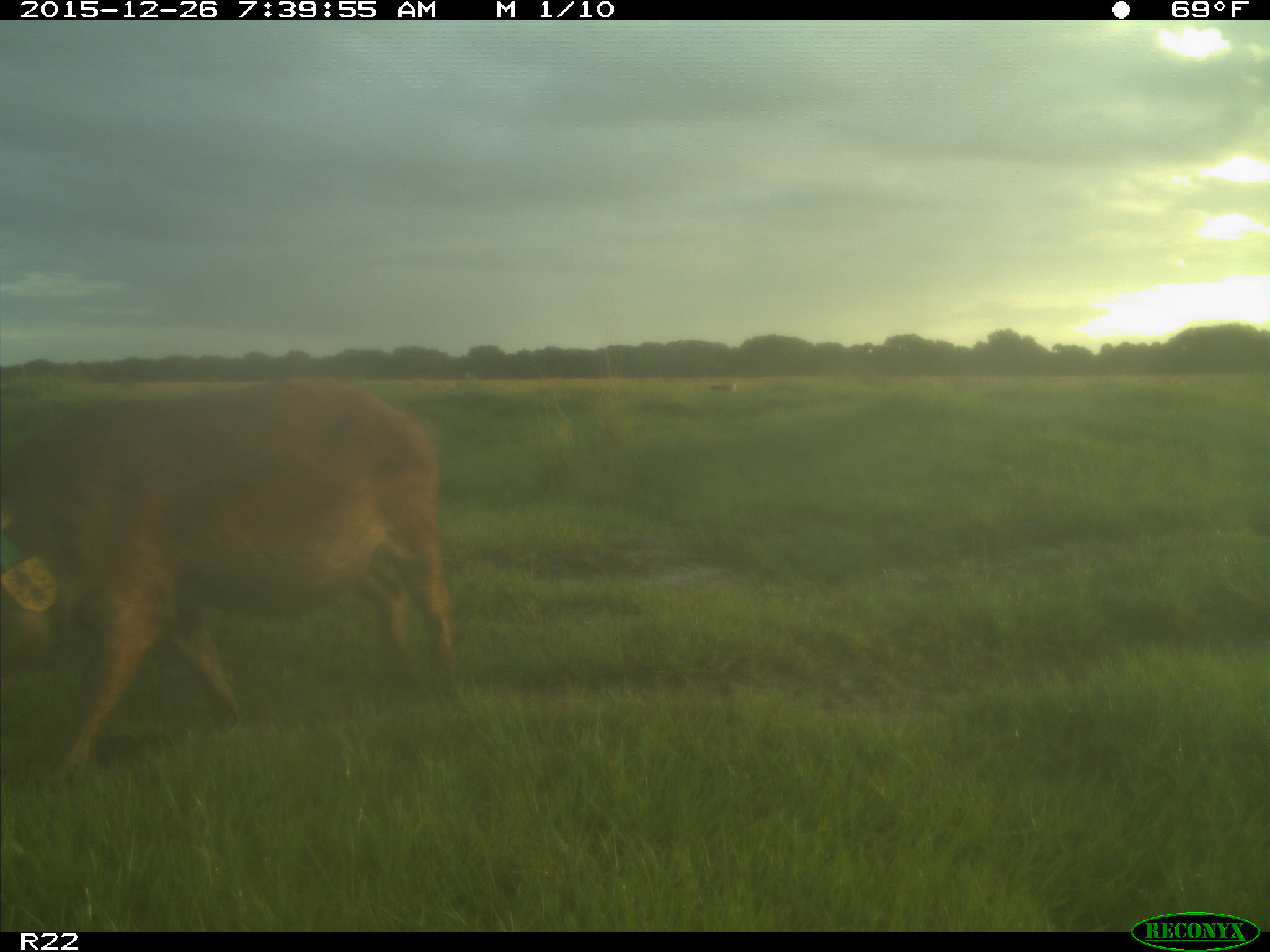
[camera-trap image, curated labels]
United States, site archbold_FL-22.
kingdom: Animalia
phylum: Chordata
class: Mammalia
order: Artiodactyla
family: Suidae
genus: Sus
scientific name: Sus scrofa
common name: wild boar